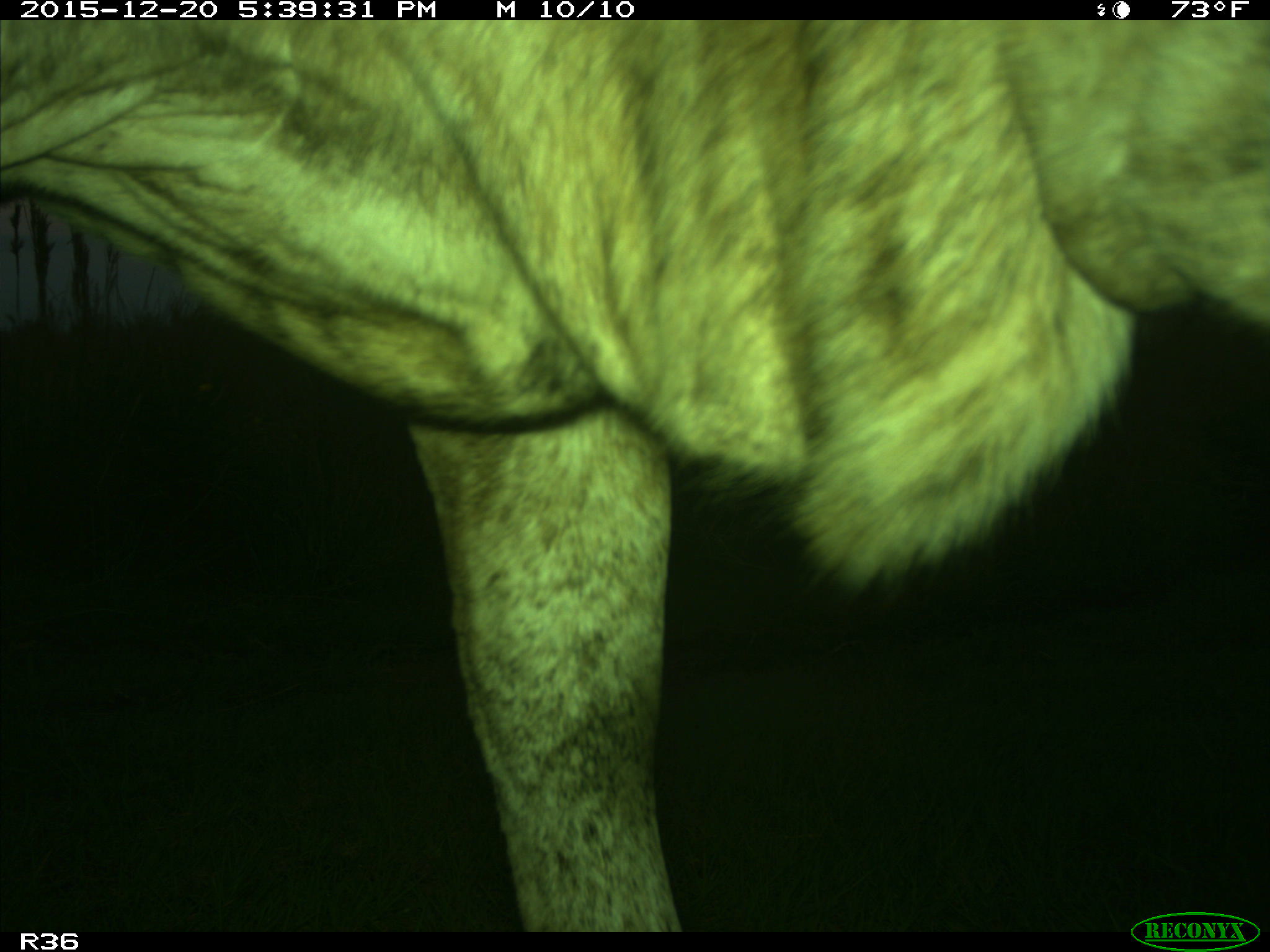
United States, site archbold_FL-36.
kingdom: Animalia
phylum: Chordata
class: Mammalia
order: Artiodactyla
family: Bovidae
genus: Bos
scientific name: Bos taurus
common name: domestic cow